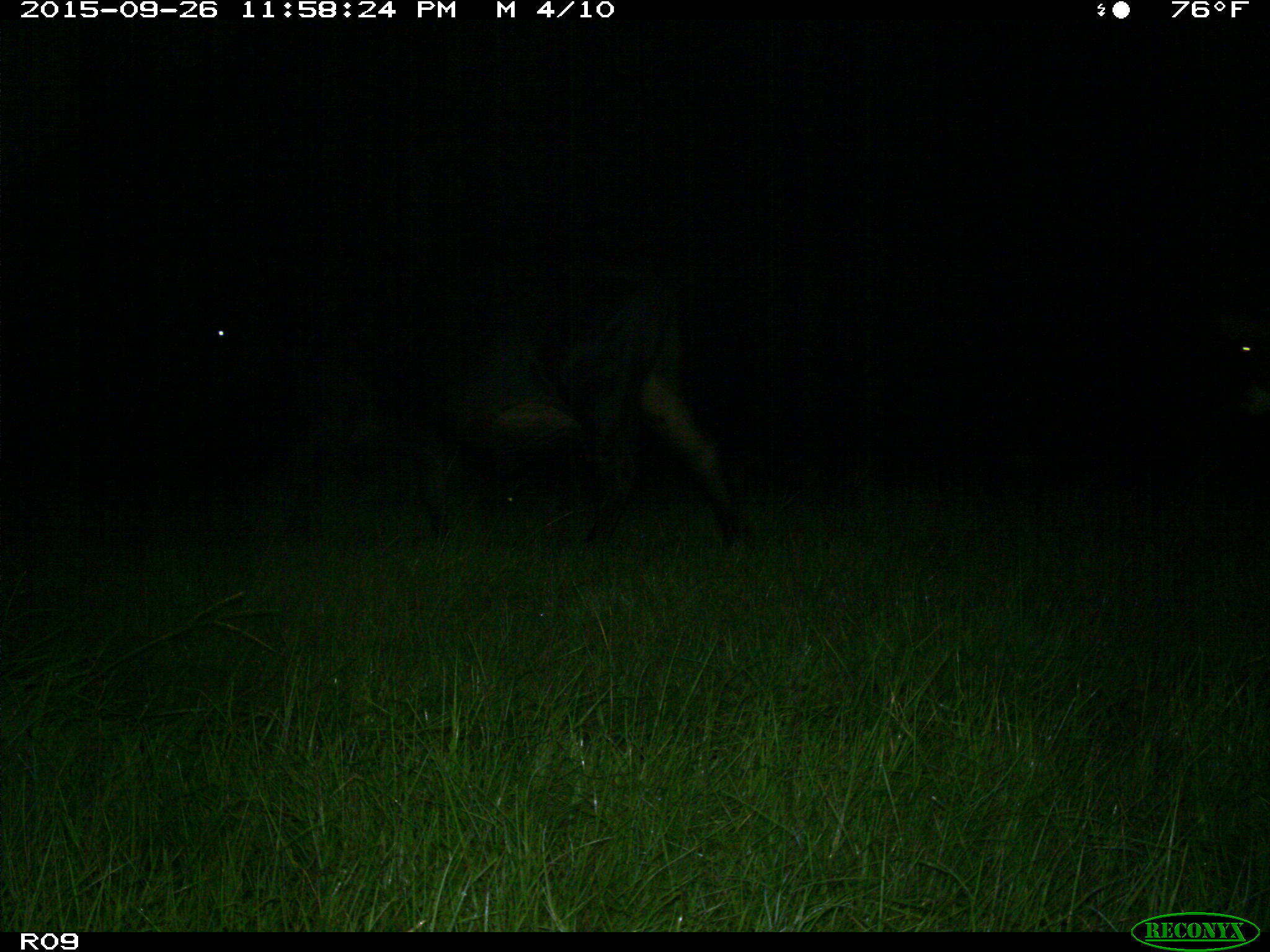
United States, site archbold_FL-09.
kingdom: Animalia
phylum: Chordata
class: Mammalia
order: Artiodactyla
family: Bovidae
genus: Bos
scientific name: Bos taurus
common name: domestic cow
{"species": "Bos taurus (domestic cow)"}